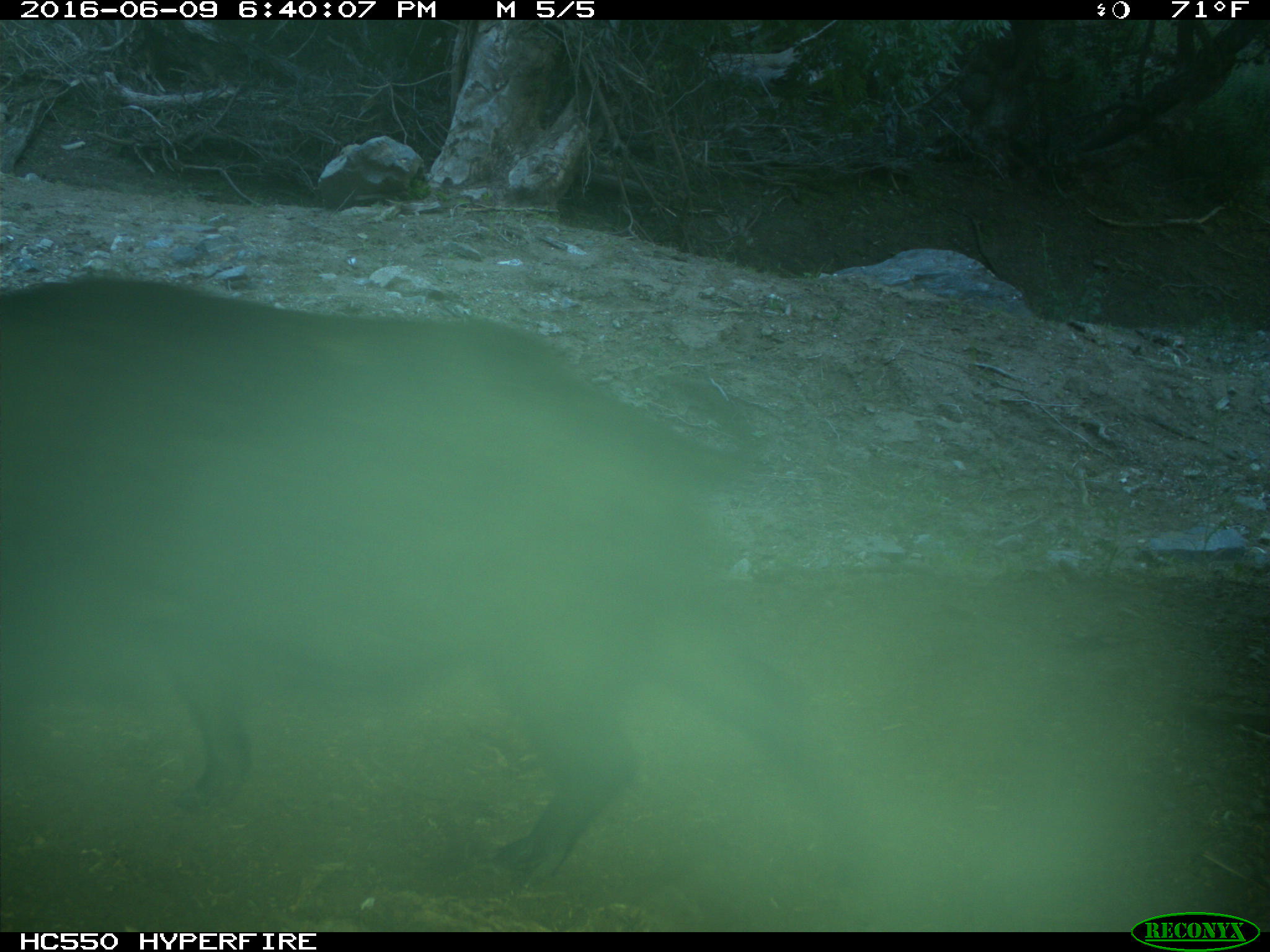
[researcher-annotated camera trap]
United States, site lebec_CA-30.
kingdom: Animalia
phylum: Chordata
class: Mammalia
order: Artiodactyla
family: Suidae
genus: Sus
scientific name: Sus scrofa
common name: wild boar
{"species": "Sus scrofa (wild boar)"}